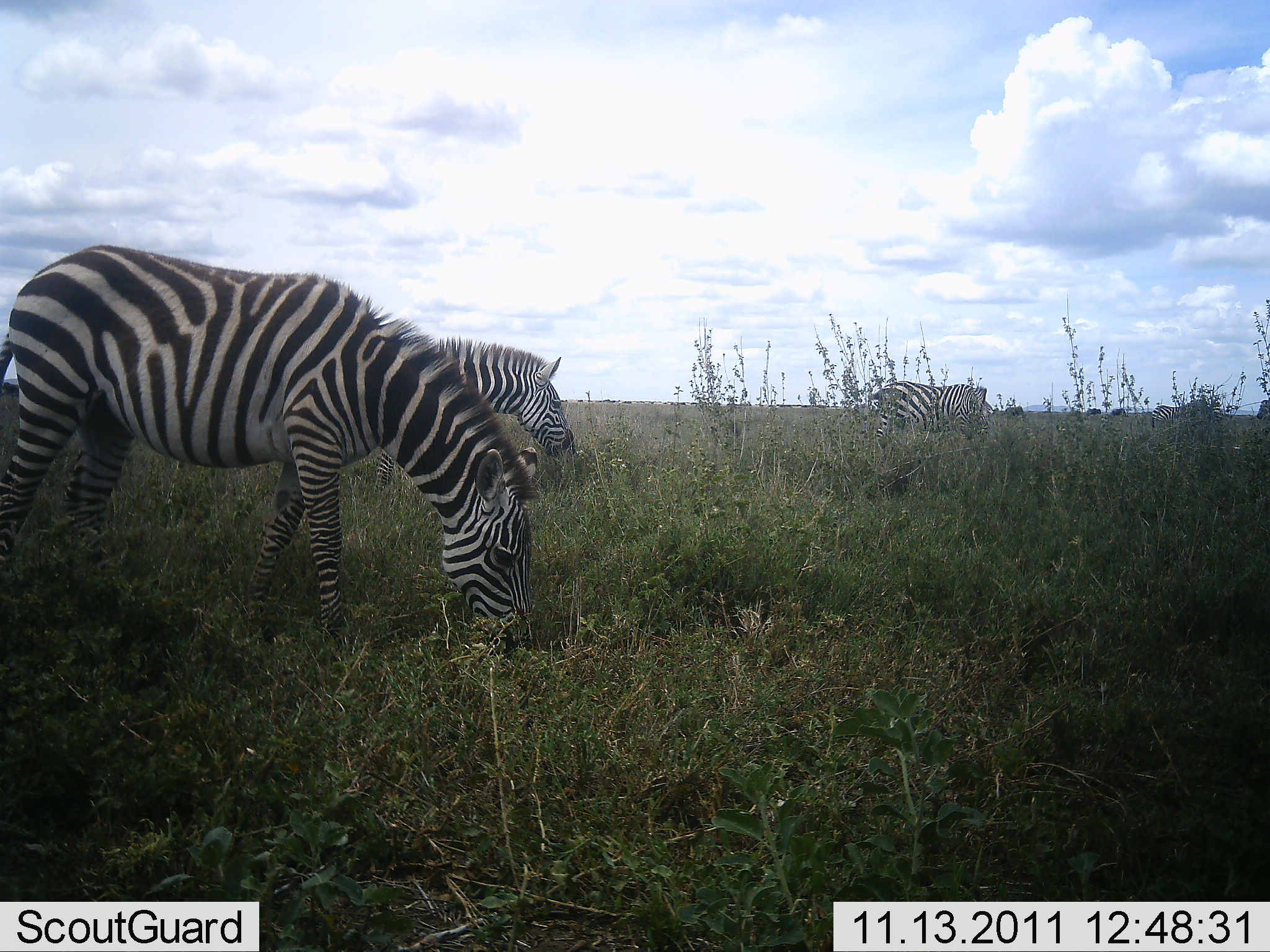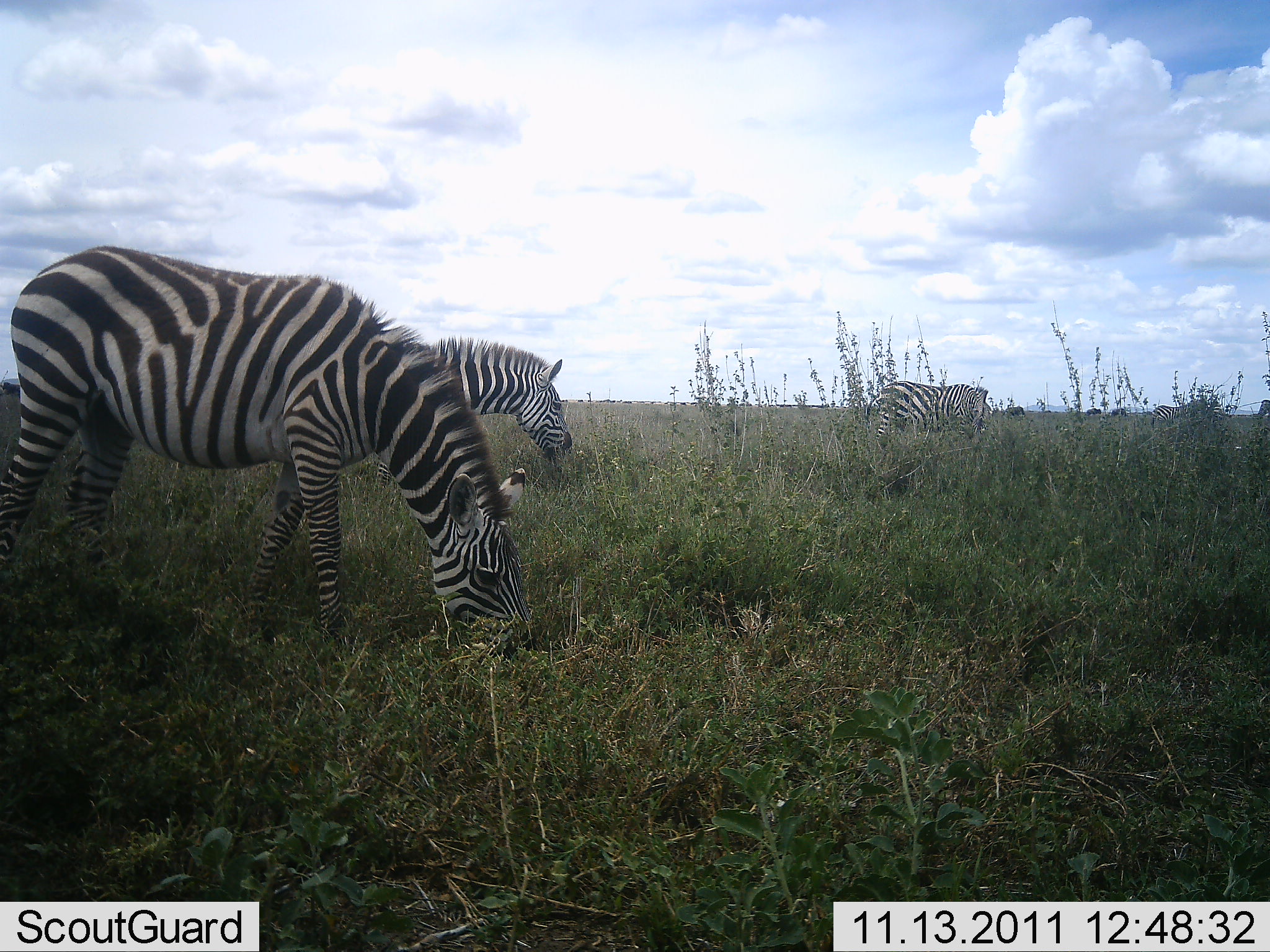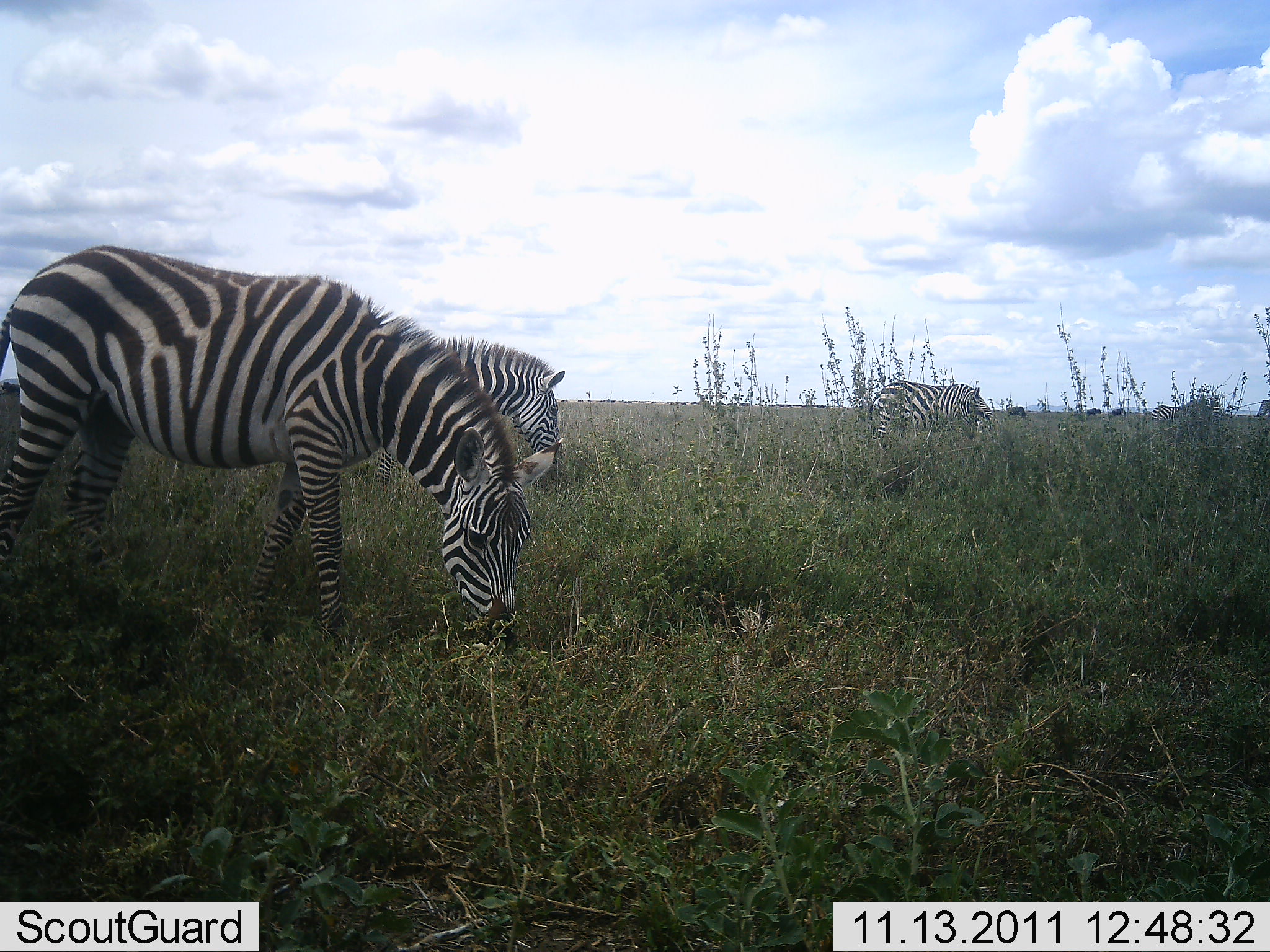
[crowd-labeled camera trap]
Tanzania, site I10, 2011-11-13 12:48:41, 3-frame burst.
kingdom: Animalia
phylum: Chordata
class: Mammalia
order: Perissodactyla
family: Equidae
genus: Equus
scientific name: Equus quagga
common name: plains zebra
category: zebra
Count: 3.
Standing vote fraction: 29%.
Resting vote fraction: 0%.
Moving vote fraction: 7%.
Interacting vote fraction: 0%.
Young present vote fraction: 0%.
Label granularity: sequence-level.